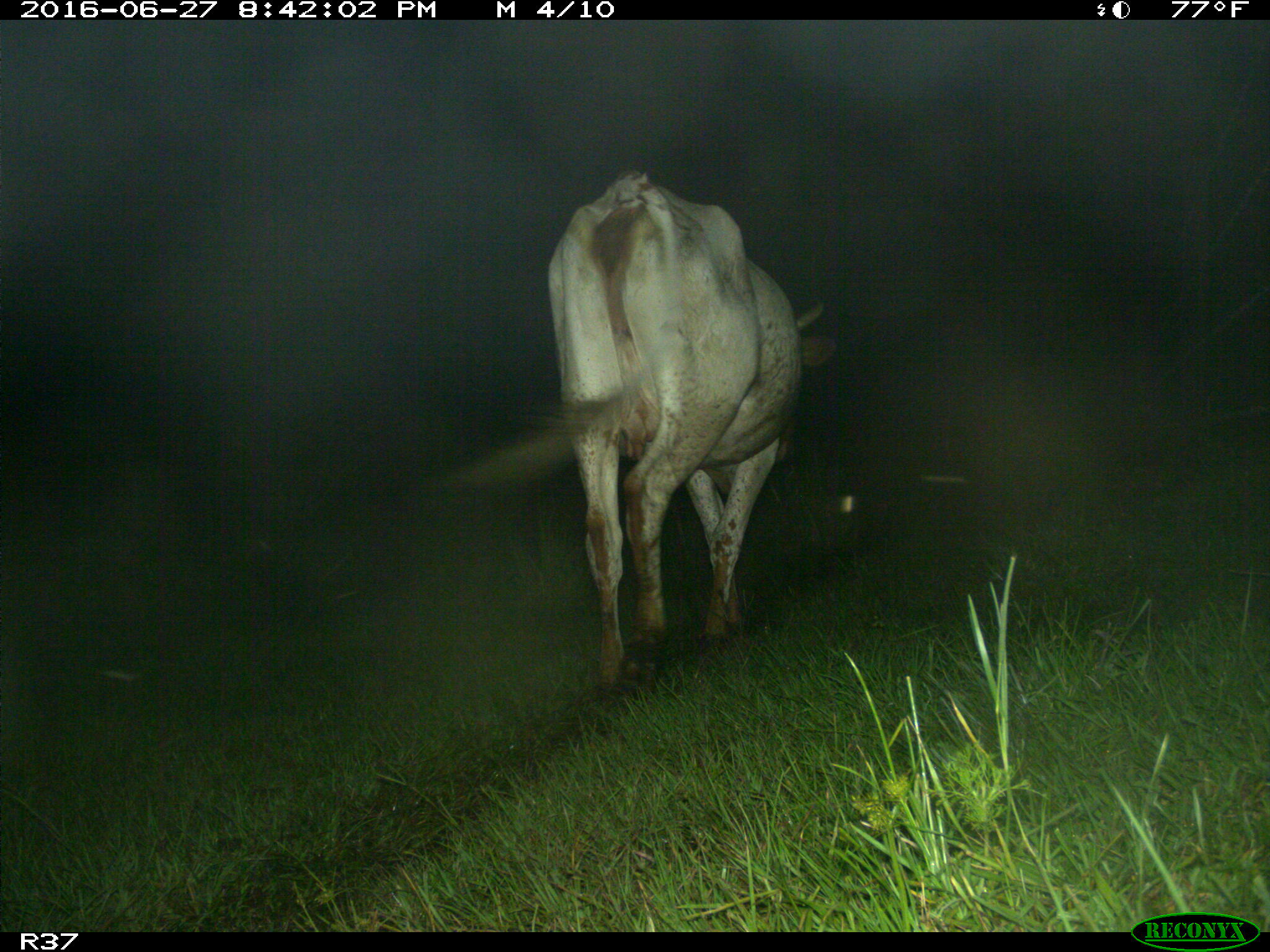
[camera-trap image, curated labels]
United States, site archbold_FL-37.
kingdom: Animalia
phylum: Chordata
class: Mammalia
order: Artiodactyla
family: Bovidae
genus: Bos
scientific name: Bos taurus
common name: domestic cow